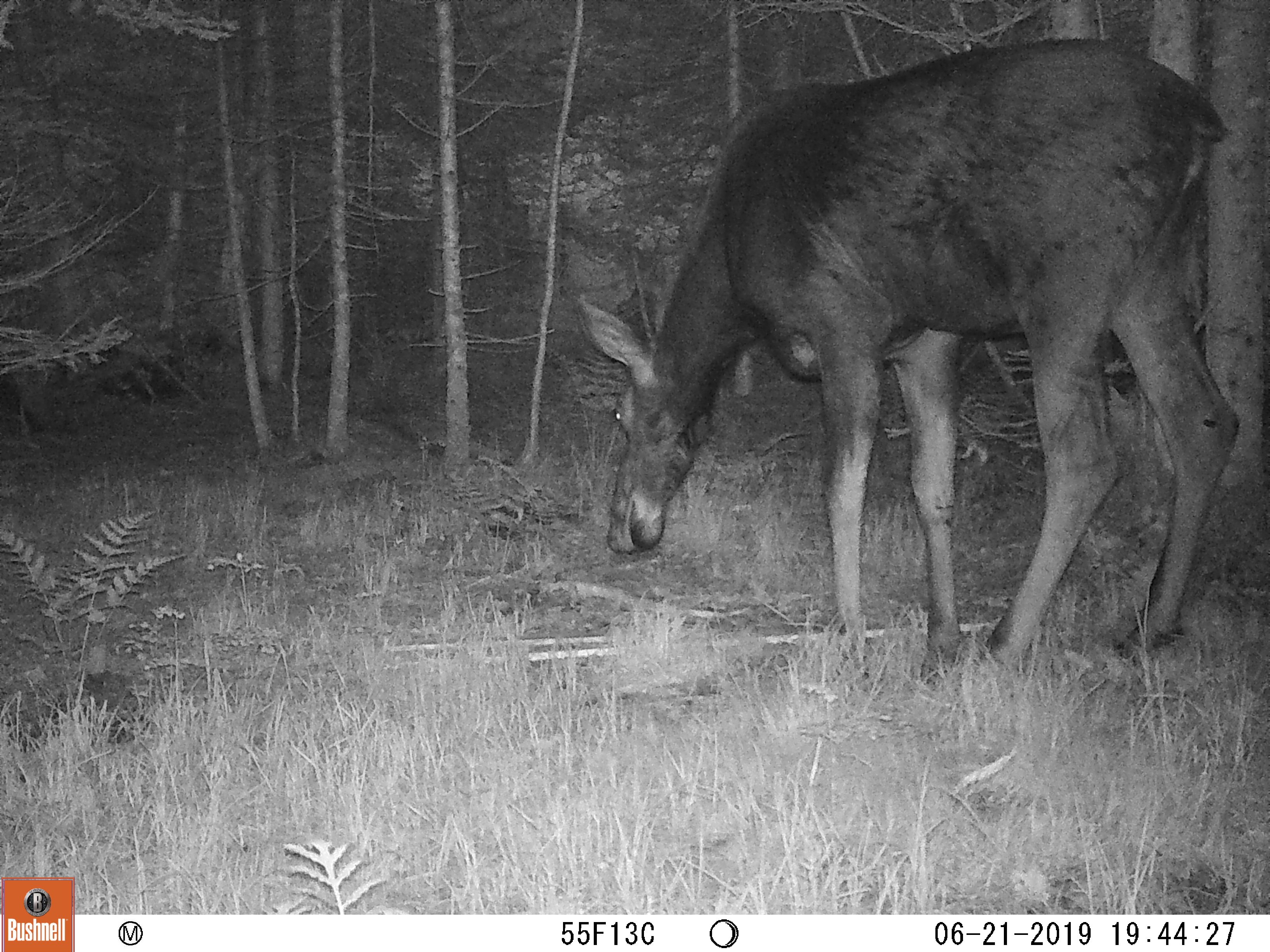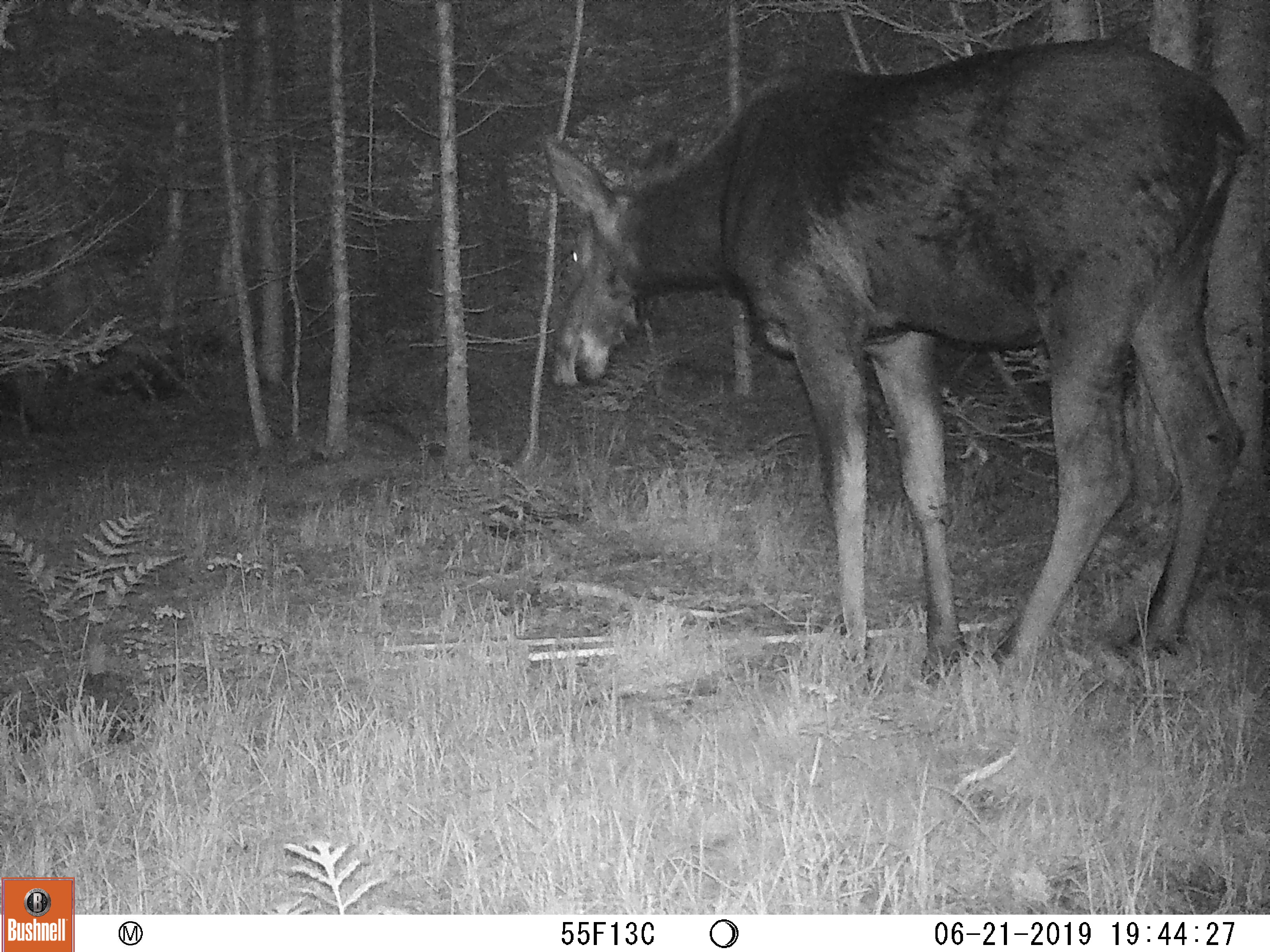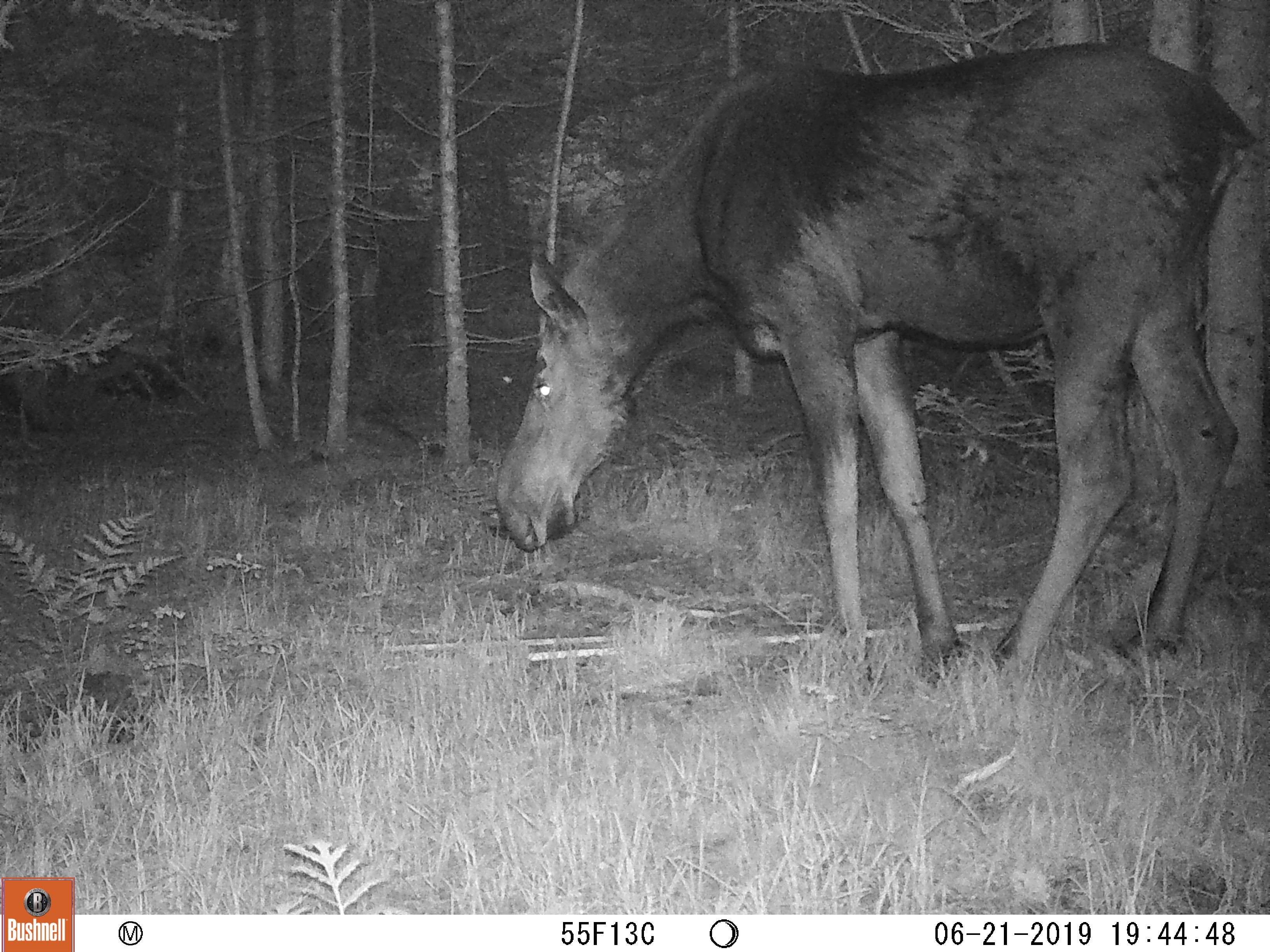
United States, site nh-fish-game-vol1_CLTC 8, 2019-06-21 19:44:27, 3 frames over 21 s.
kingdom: Animalia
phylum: Chordata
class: Mammalia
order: Artiodactyla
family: Cervidae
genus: Alces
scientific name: Alces alces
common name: moose